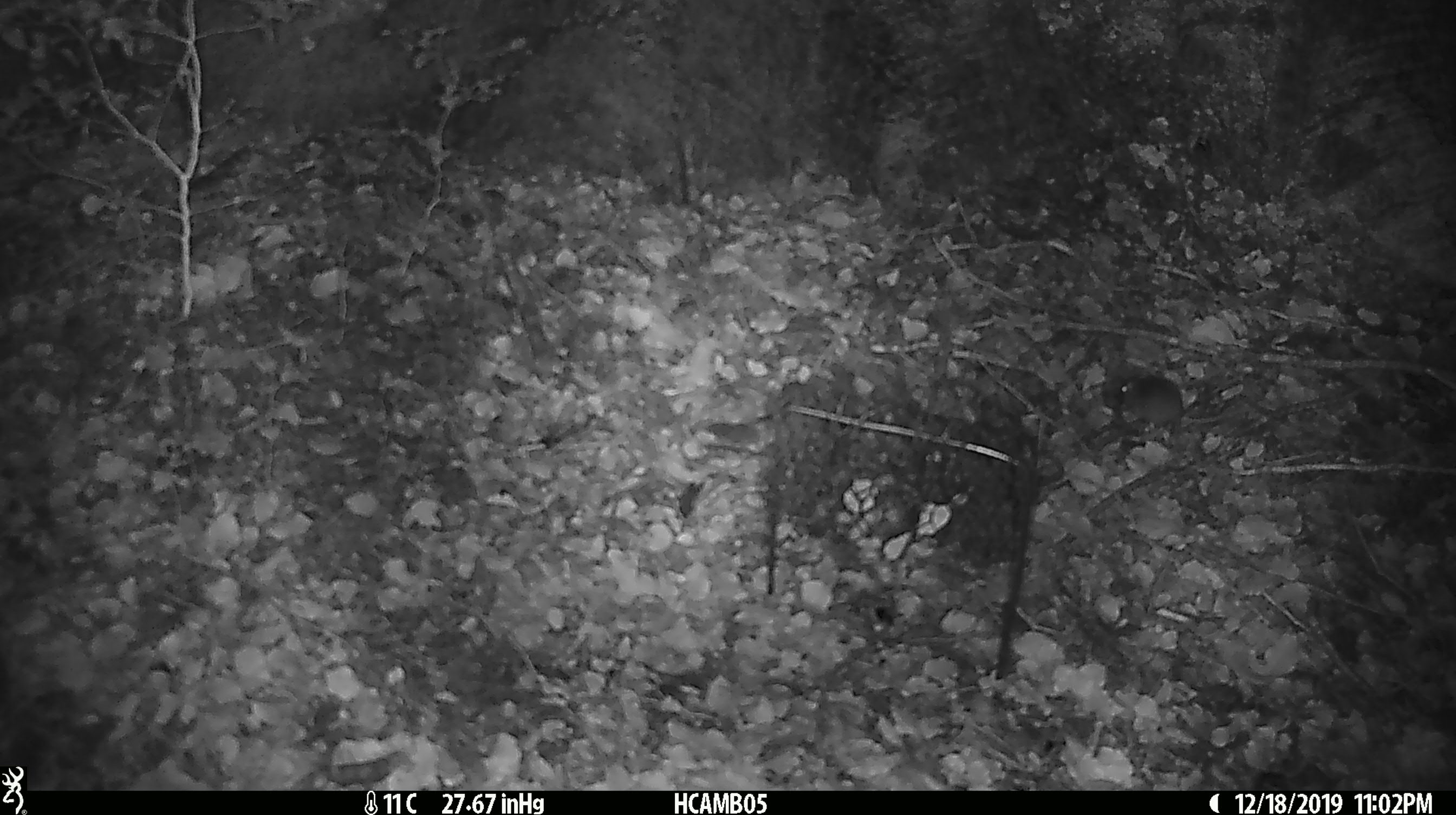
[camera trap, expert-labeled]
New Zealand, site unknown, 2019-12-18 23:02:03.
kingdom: Animalia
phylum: Chordata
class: Mammalia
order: Rodentia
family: Muridae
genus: Mus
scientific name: Mus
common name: mouse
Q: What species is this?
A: Mouse (Mus).